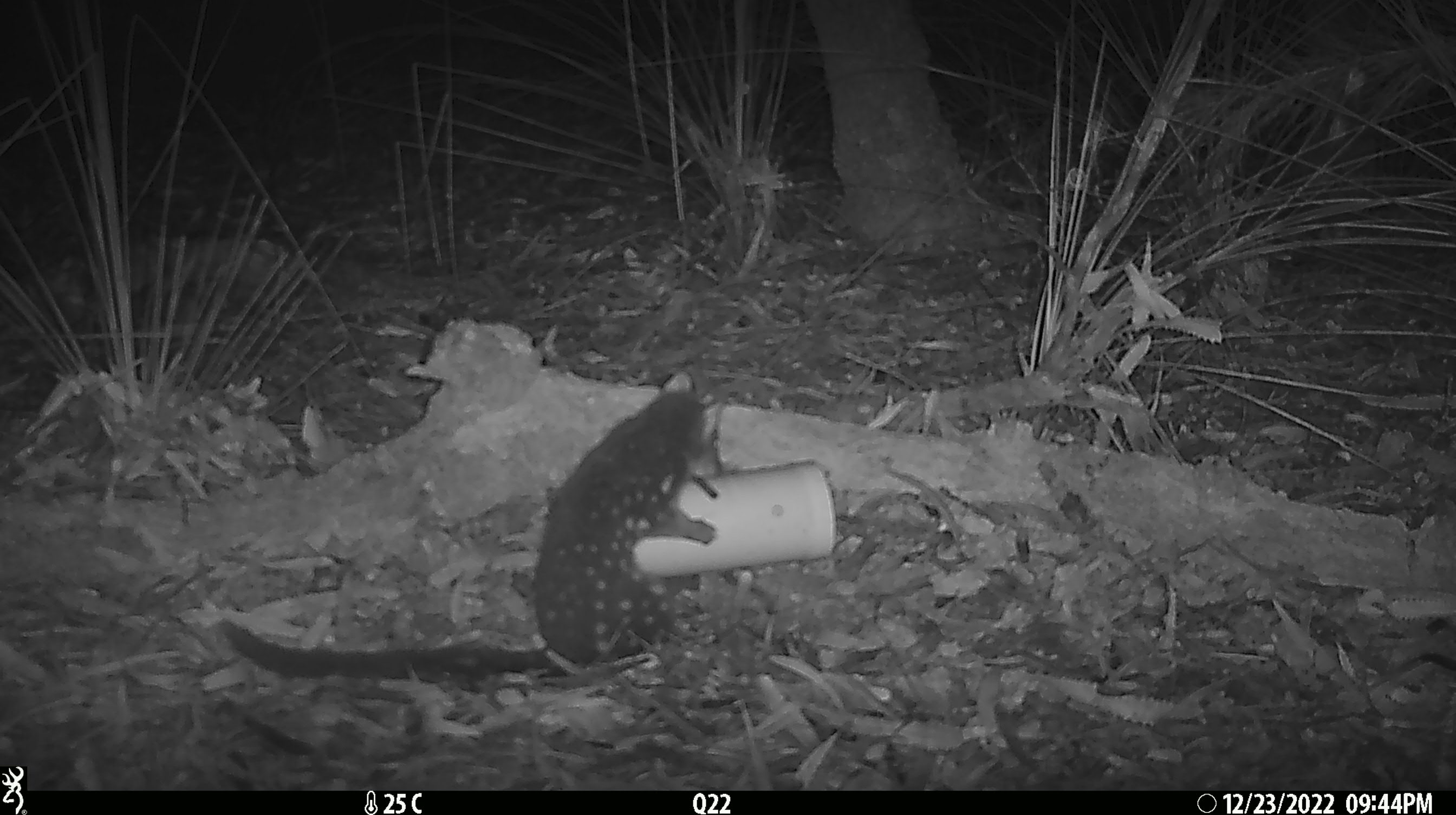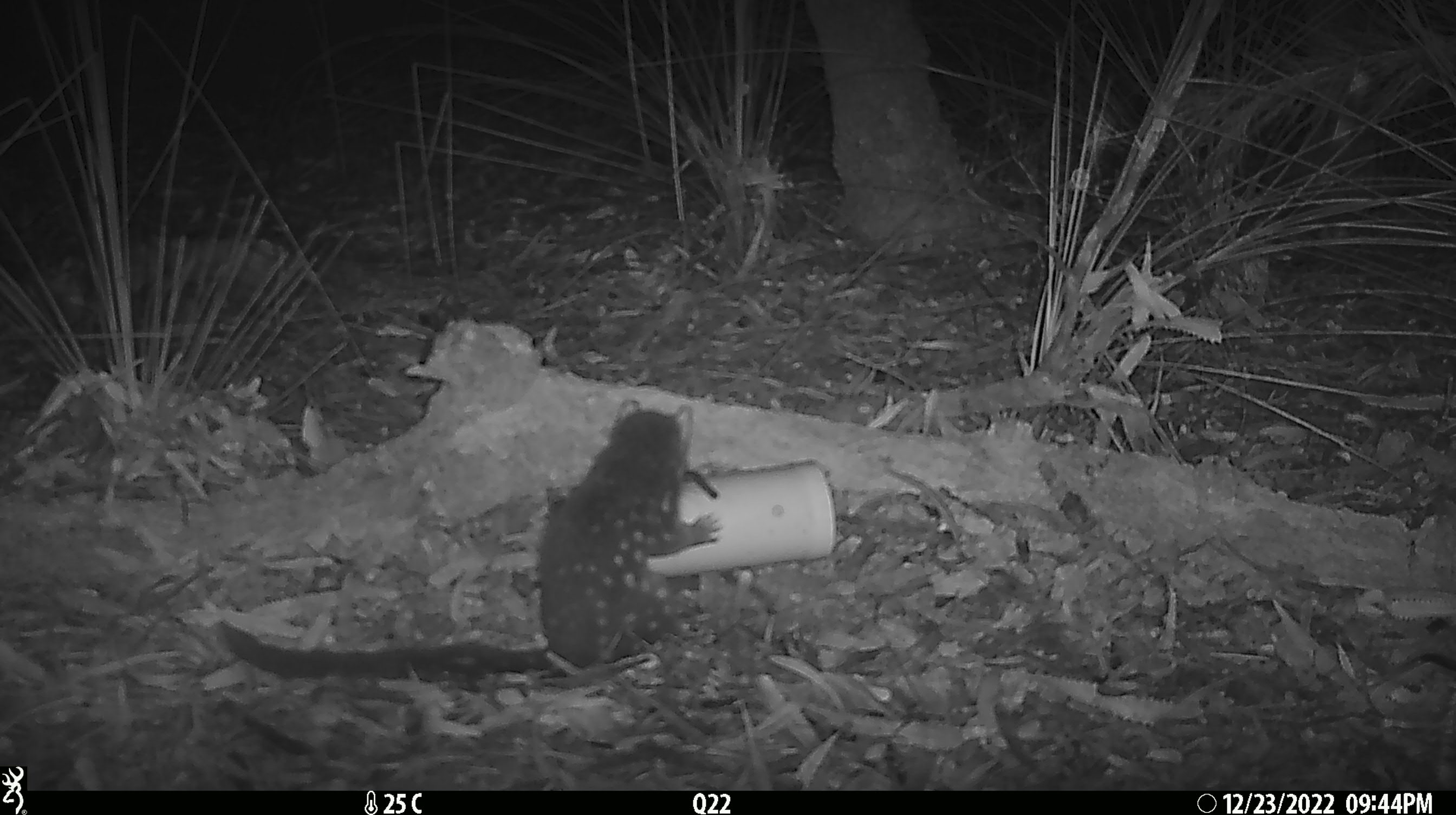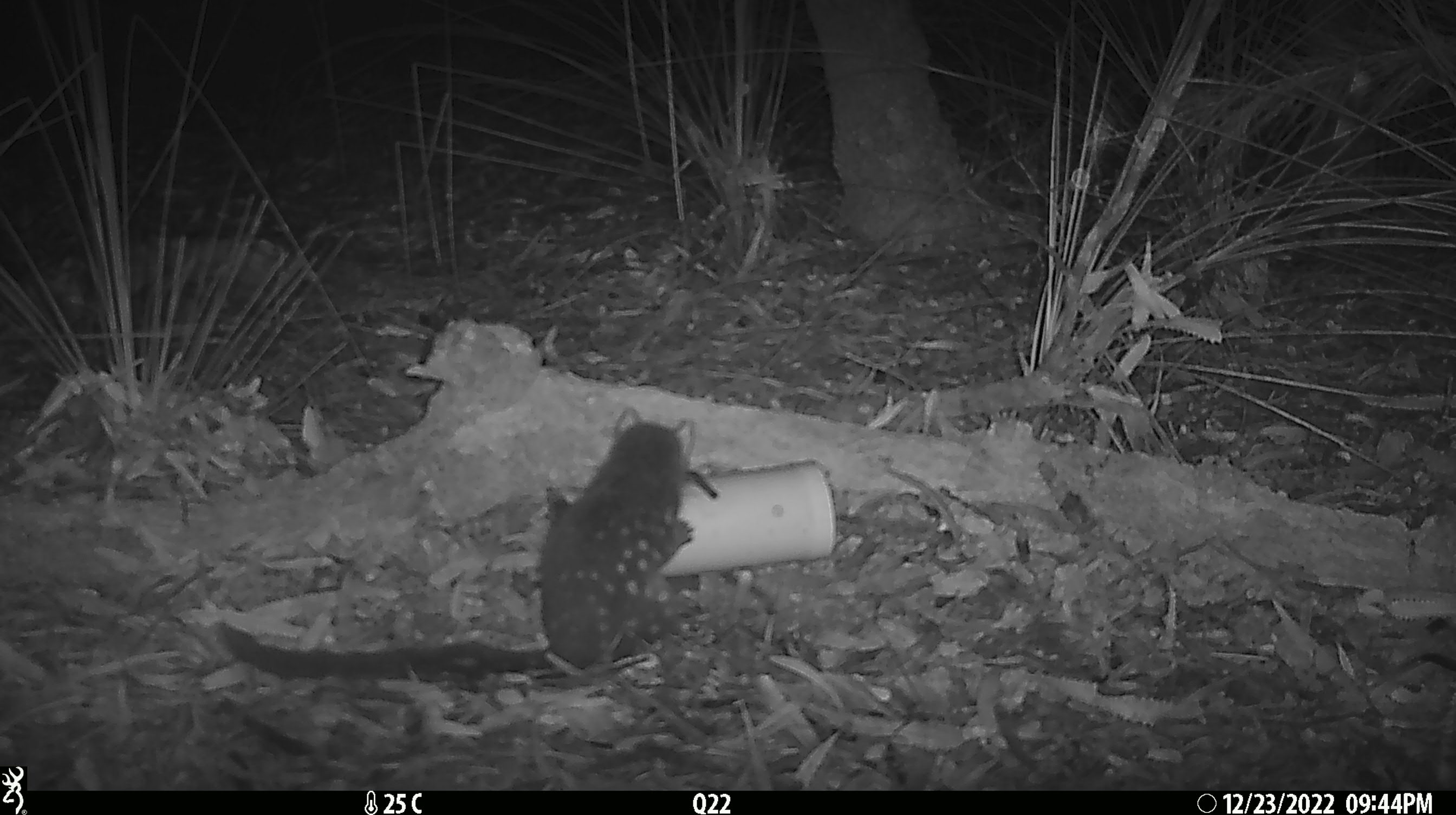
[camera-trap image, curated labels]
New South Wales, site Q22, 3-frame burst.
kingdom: Animalia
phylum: Chordata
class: Mammalia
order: Dasyuromorphia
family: Dasyuridae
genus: Dasyurus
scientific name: Dasyurus maculatus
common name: spotted-tailed quoll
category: quoll